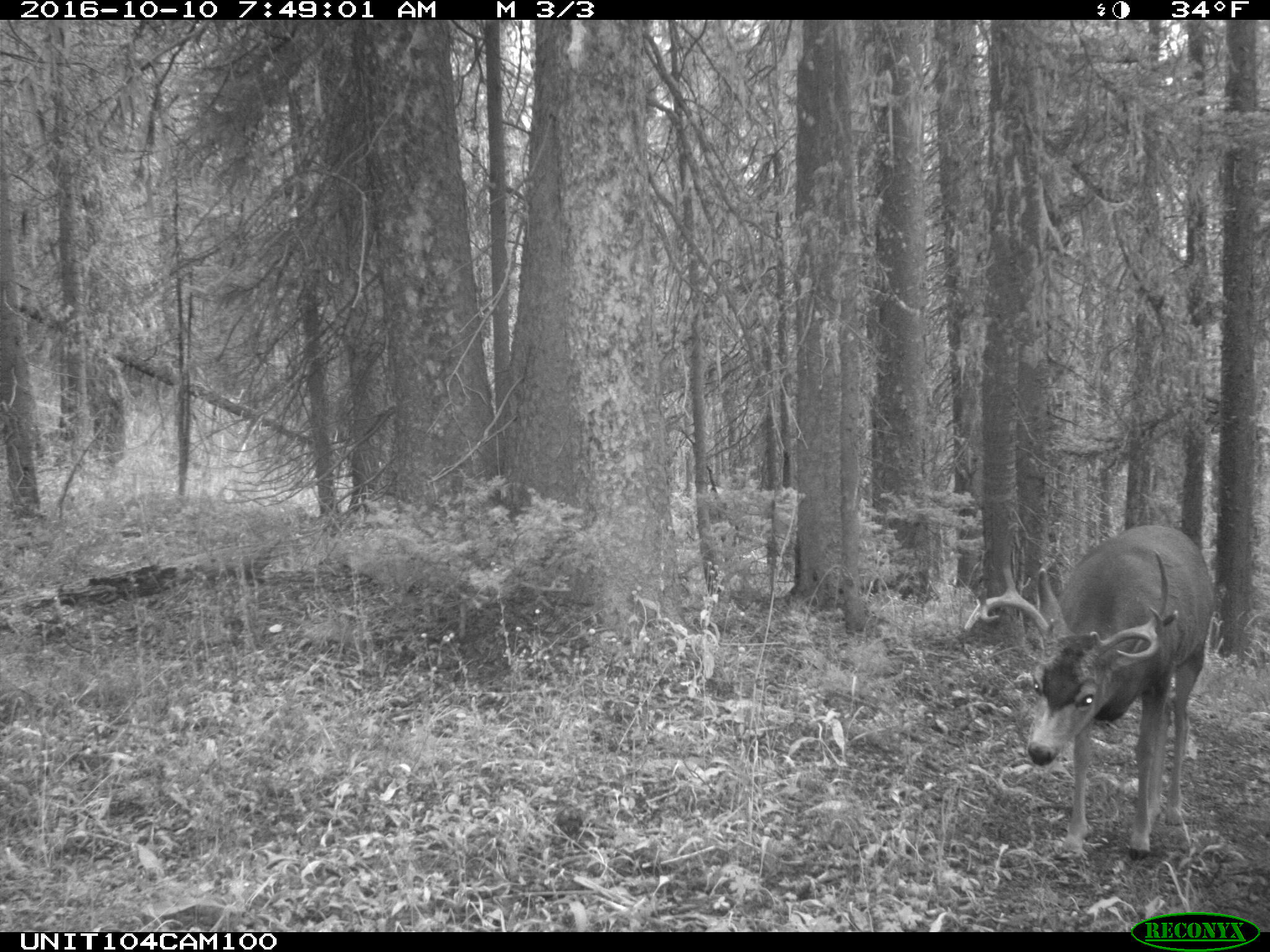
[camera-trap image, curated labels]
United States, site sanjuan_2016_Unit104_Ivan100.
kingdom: Animalia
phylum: Chordata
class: Mammalia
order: Artiodactyla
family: Cervidae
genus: Odocoileus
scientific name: Odocoileus hemionus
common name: mule deer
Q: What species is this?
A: Odocoileus hemionus (mule deer).